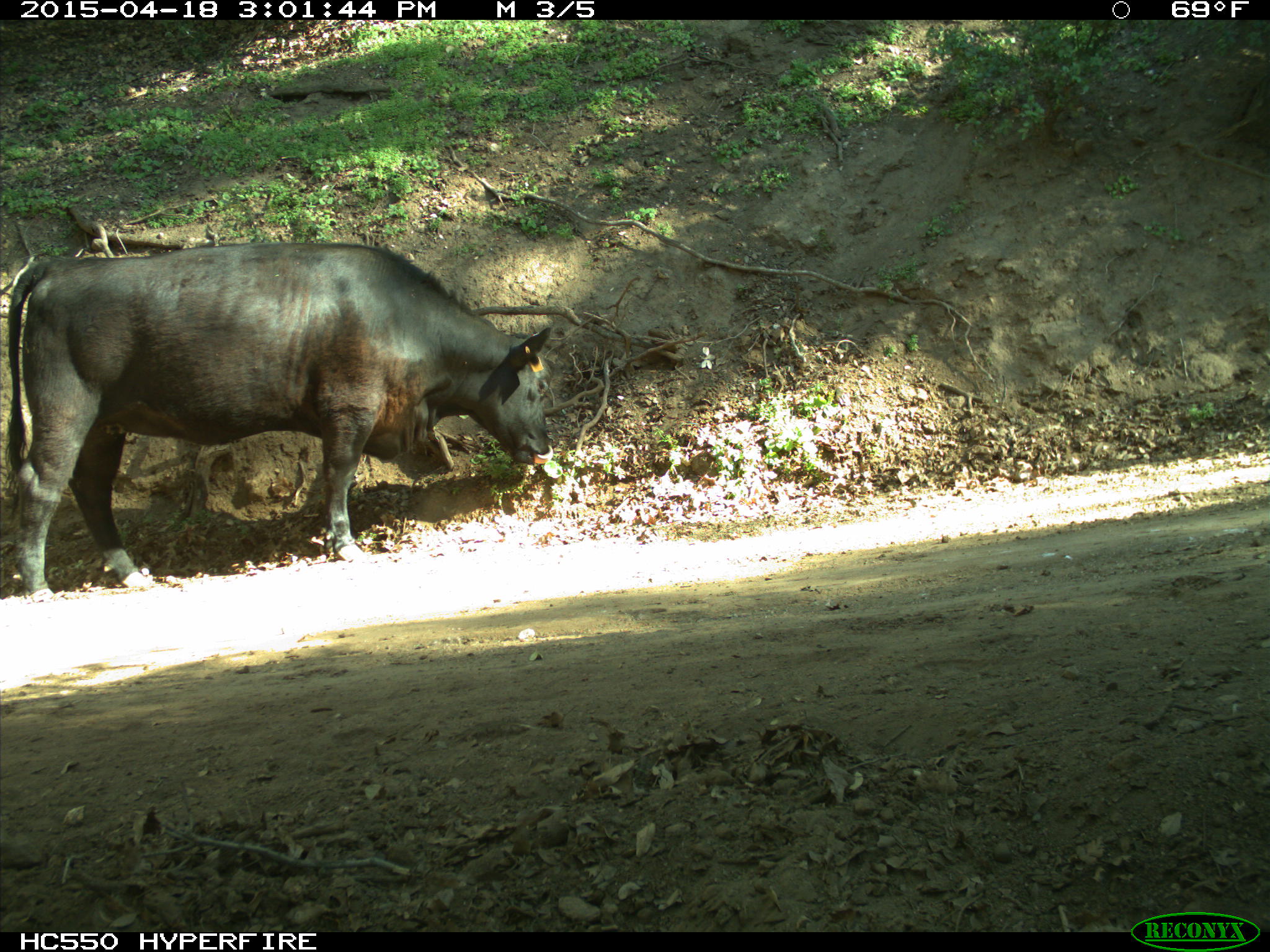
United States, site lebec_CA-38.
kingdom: Animalia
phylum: Chordata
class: Mammalia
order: Artiodactyla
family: Bovidae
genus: Bos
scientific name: Bos taurus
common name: domestic cow